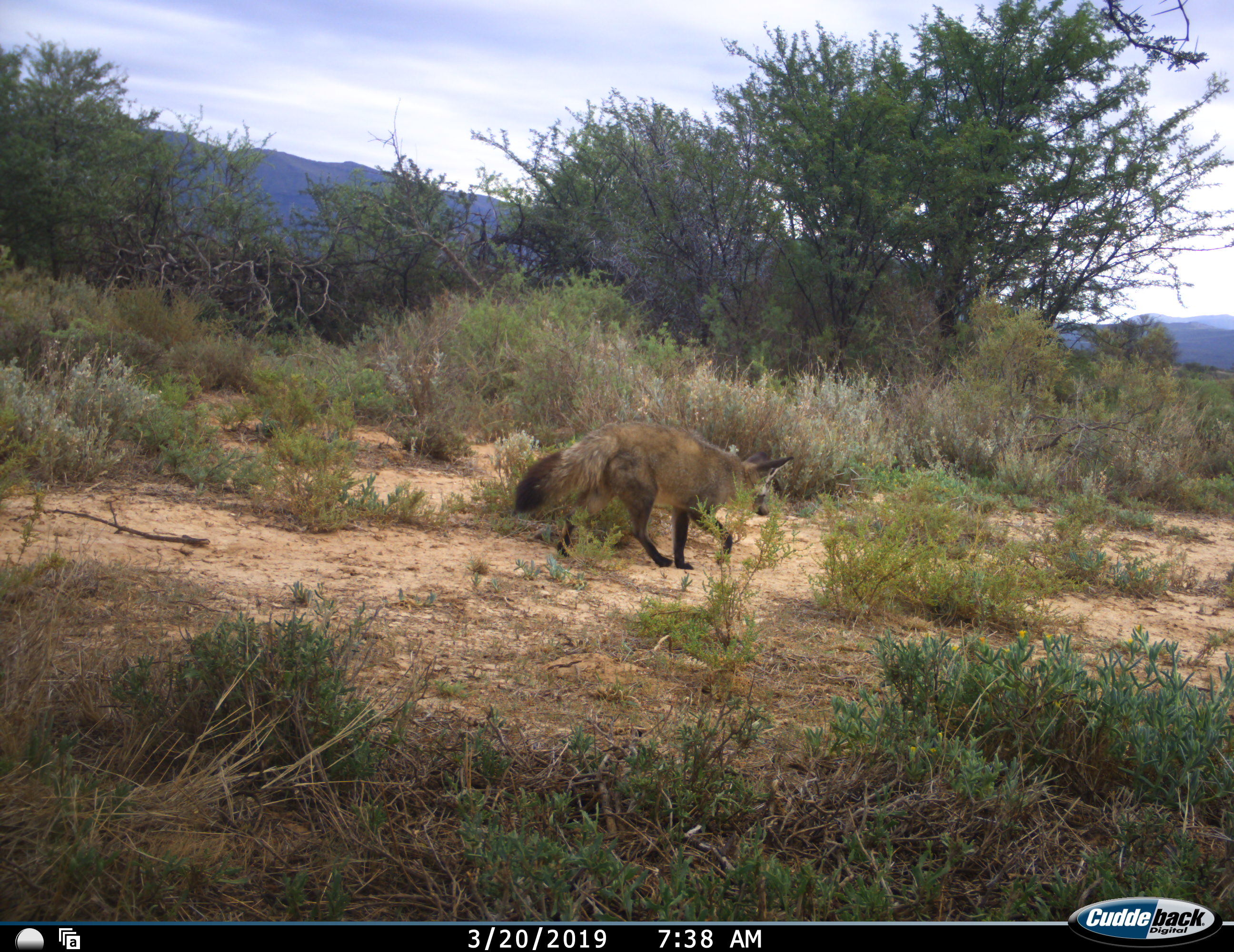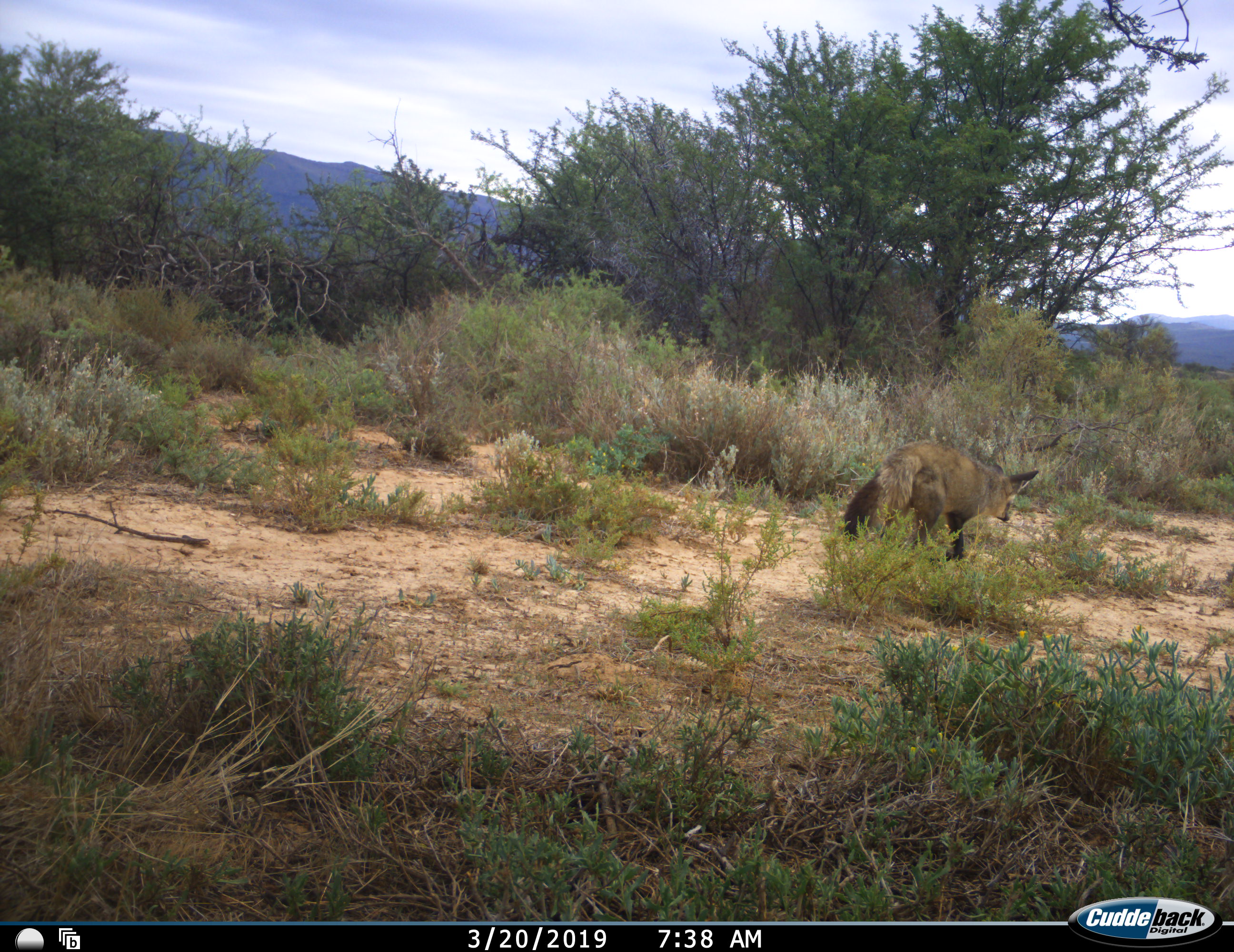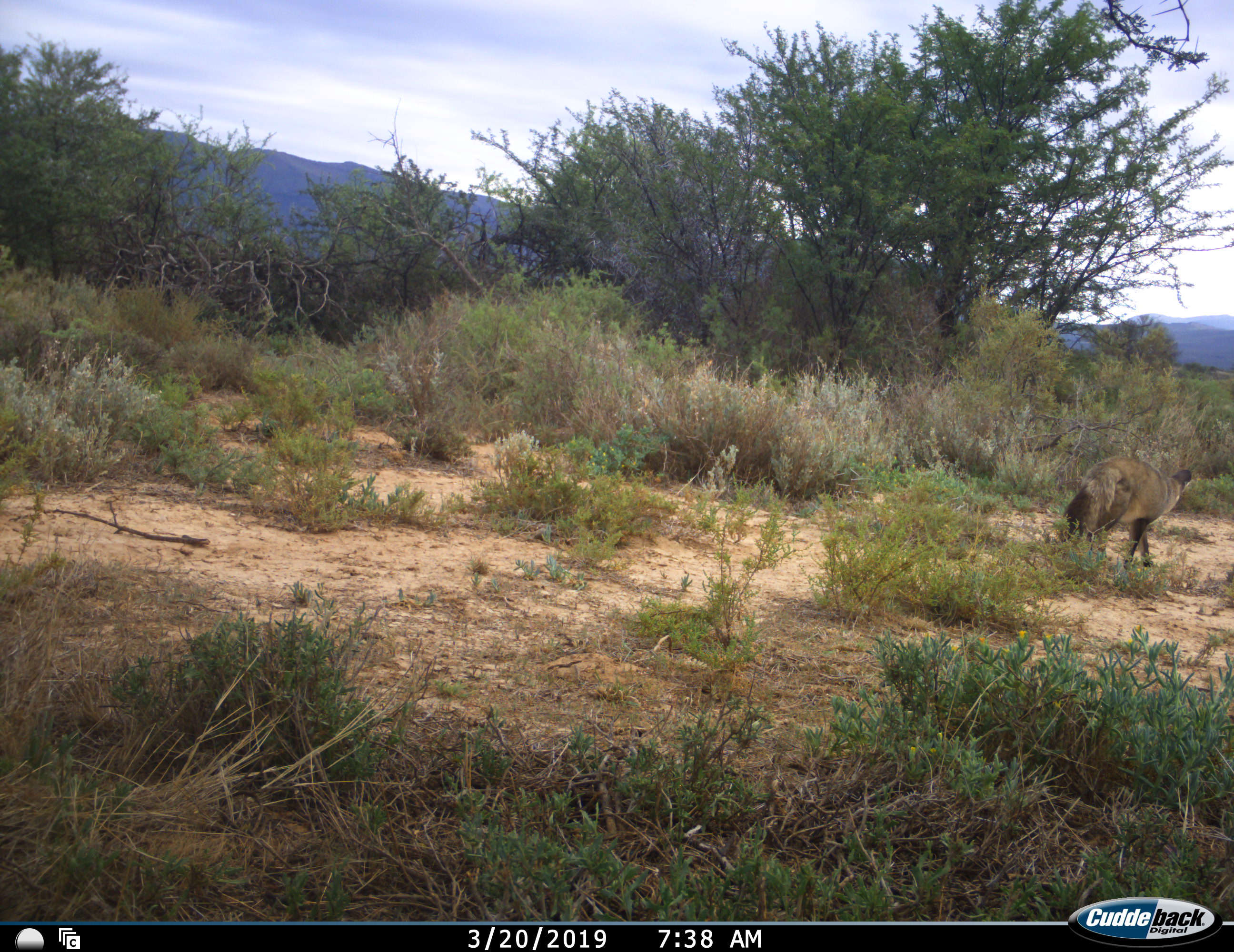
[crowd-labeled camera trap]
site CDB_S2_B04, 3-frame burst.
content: unidentified animal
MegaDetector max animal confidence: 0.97